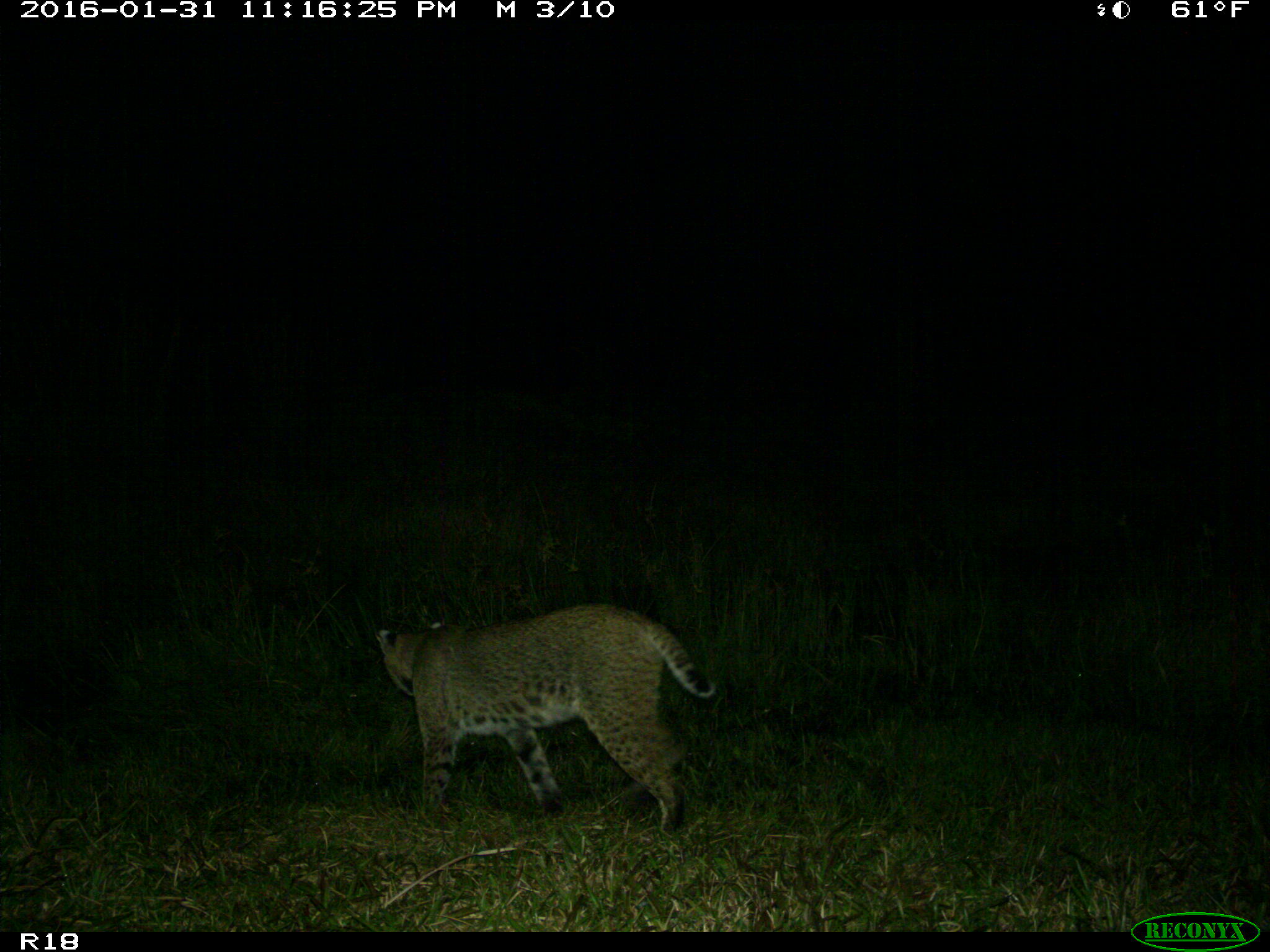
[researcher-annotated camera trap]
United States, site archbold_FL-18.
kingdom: Animalia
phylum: Chordata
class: Mammalia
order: Carnivora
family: Felidae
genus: Lynx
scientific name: Lynx rufus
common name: bobcat